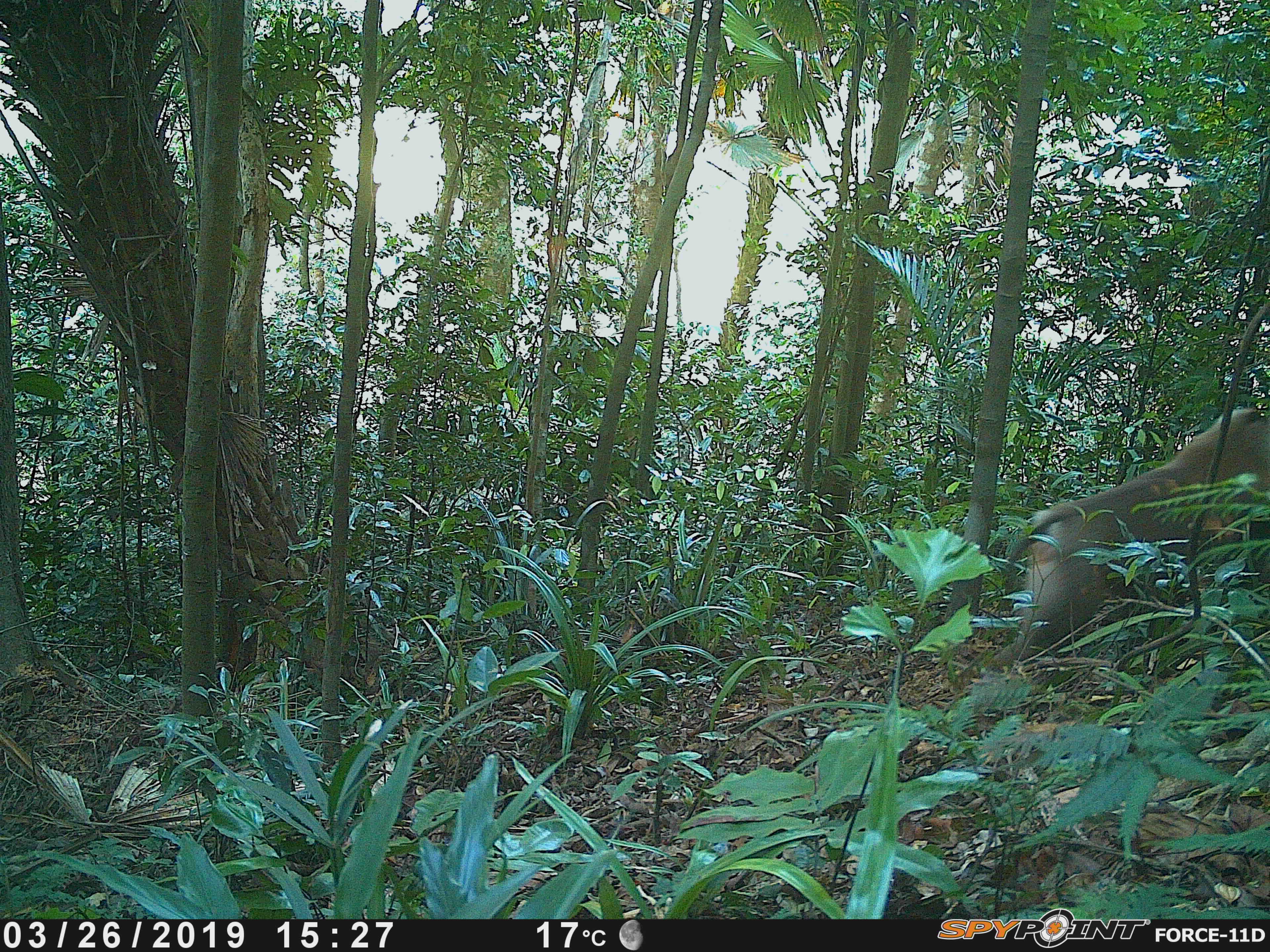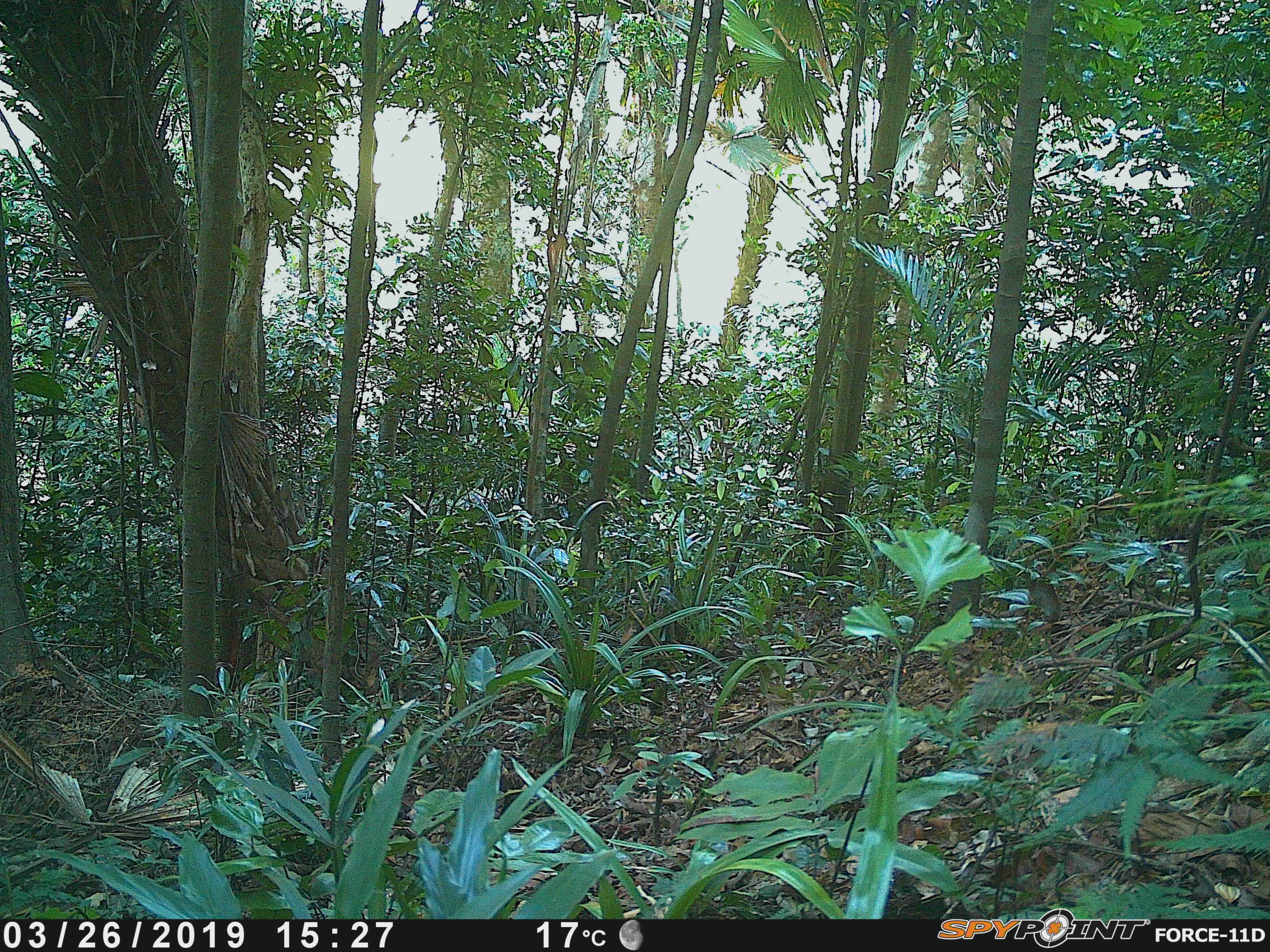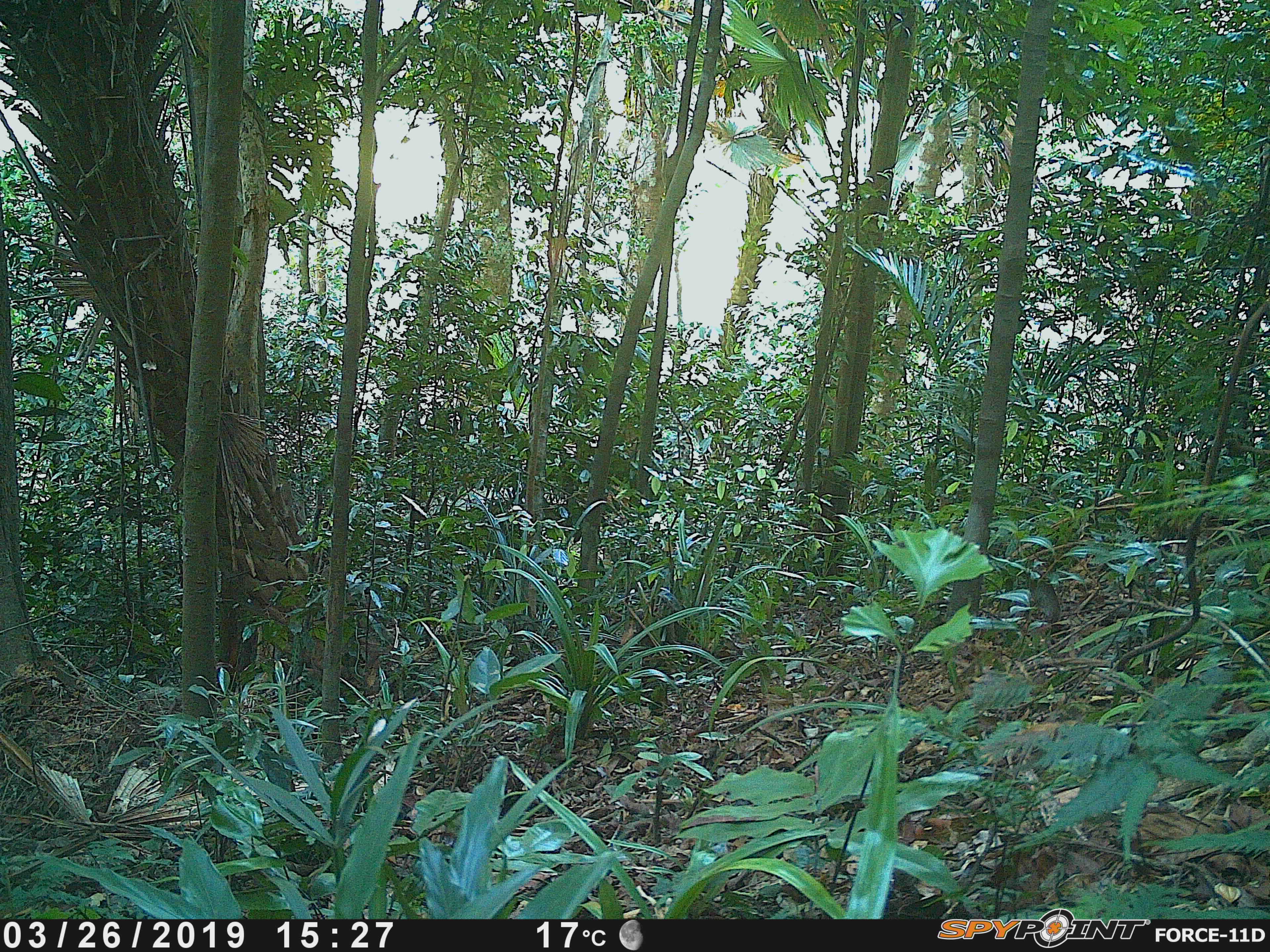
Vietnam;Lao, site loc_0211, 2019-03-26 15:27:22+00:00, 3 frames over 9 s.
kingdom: Animalia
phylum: Chordata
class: Mammalia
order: Primates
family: Cercopithecidae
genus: Macaca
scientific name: Macaca nemestrina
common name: pig-tailed macaque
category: pig tailed macaque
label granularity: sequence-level